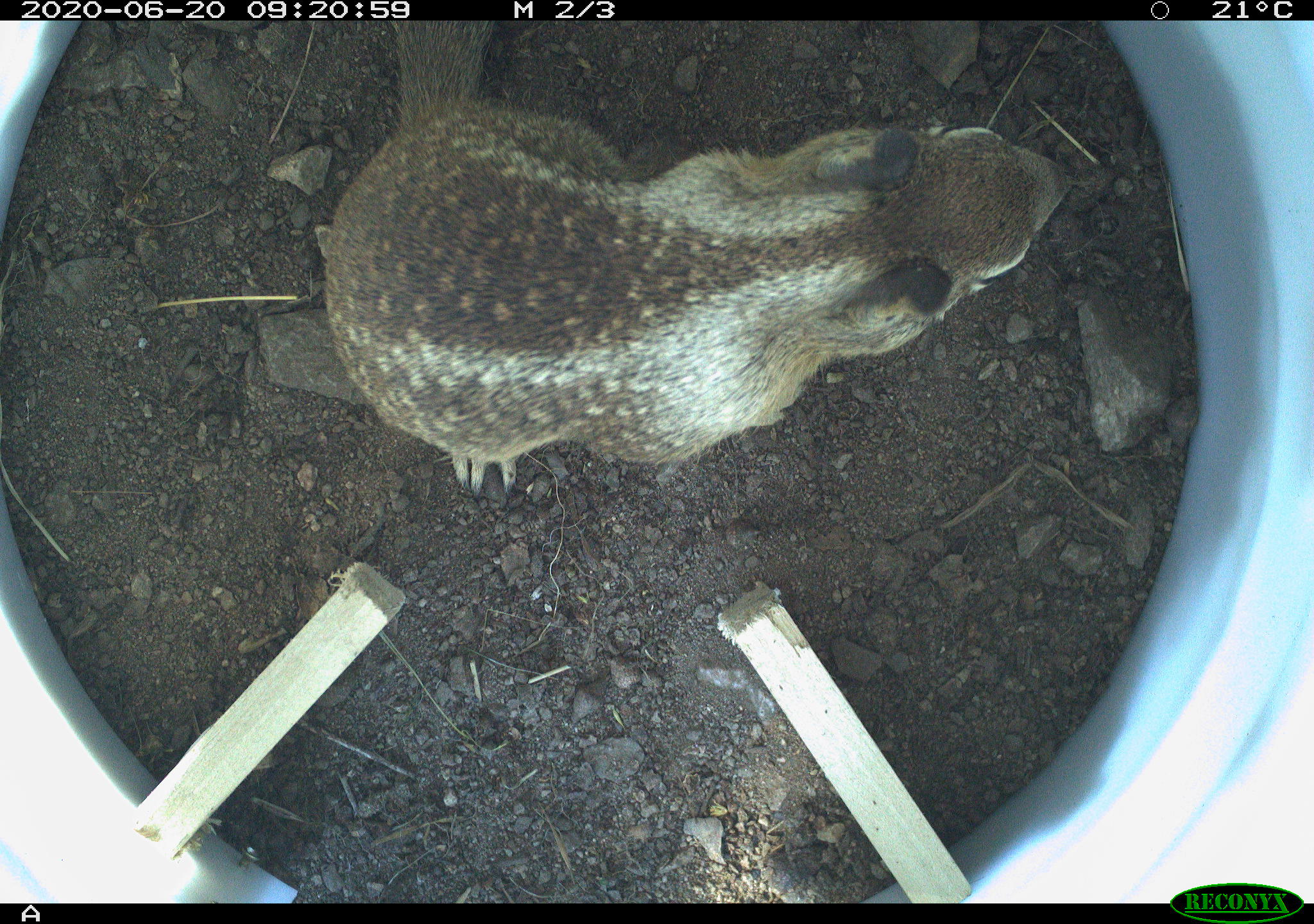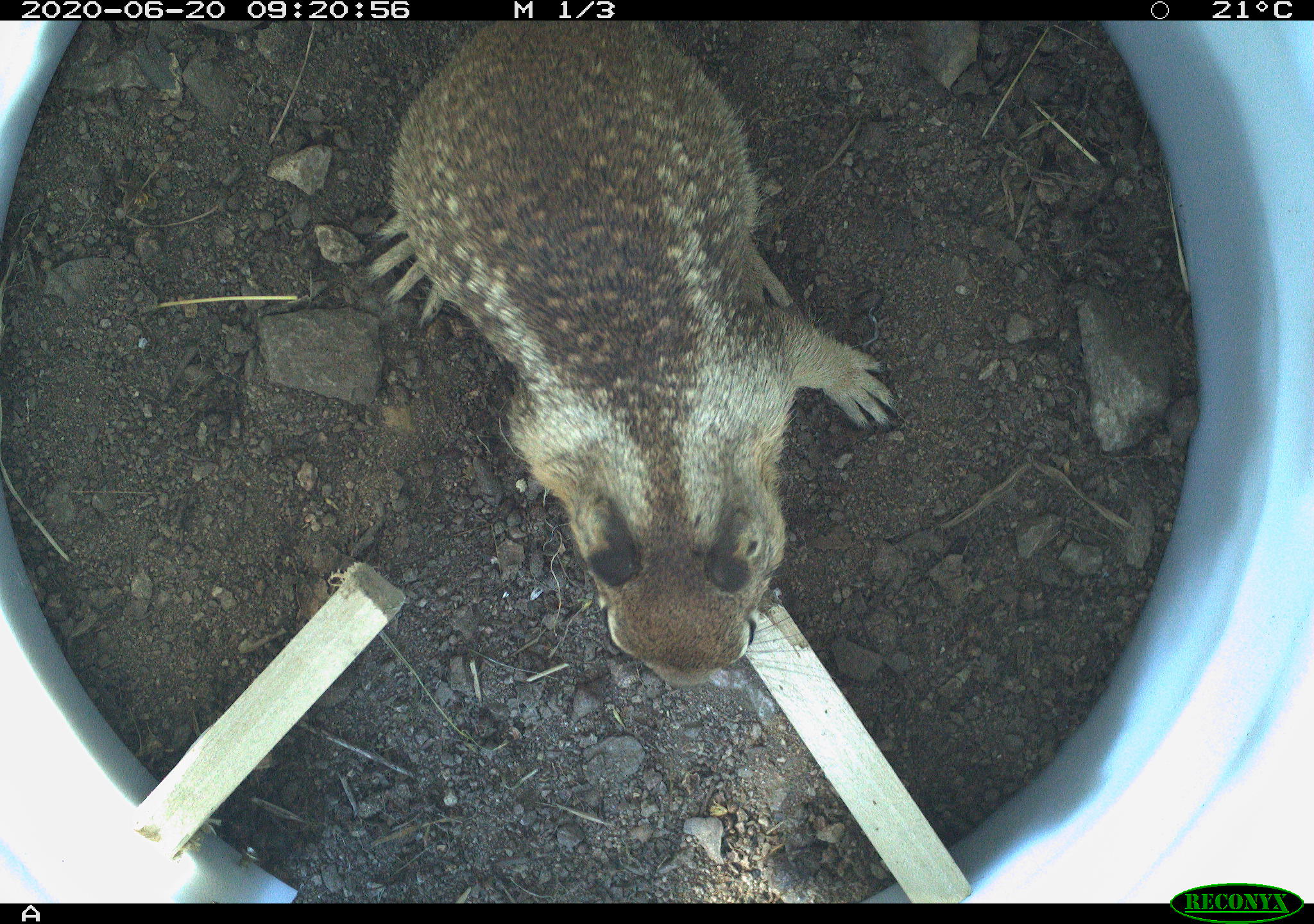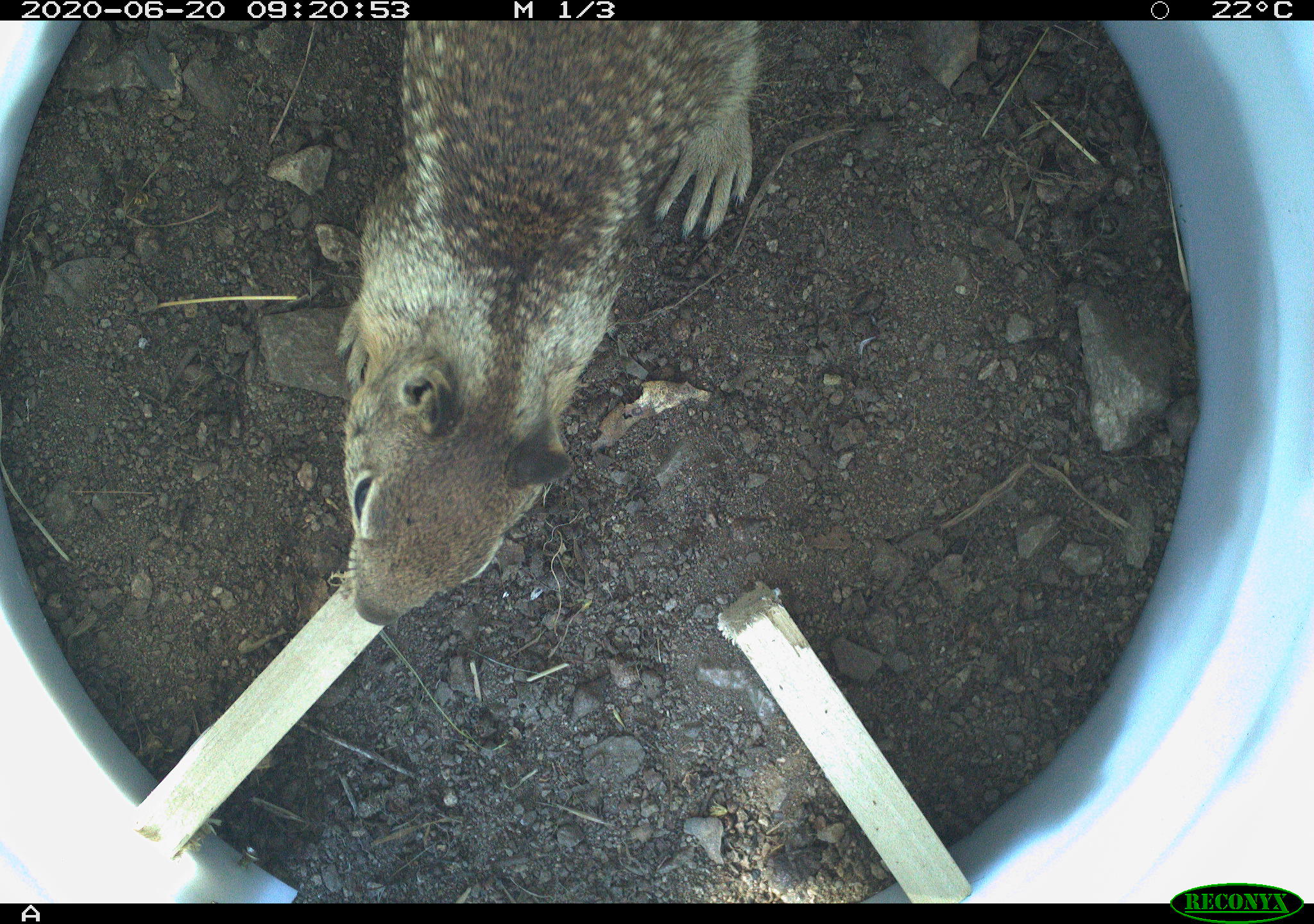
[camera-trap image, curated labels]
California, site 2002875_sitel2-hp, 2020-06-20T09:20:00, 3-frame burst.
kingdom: Animalia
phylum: Chordata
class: Mammalia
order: Rodentia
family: Sciuridae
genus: Otospermophilus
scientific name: Otospermophilus beecheyi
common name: california ground squirrel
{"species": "california ground squirrel (Otospermophilus beecheyi)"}